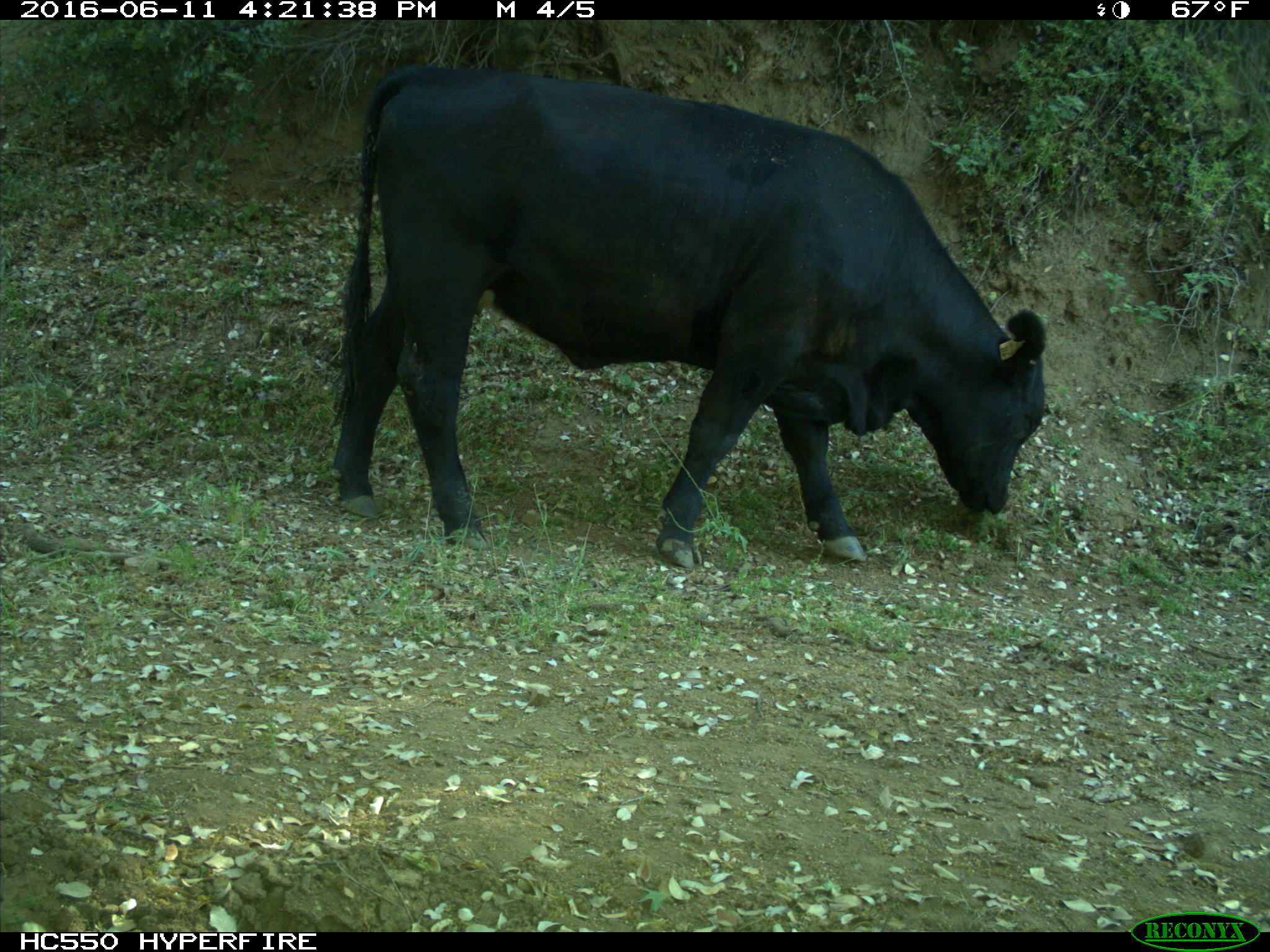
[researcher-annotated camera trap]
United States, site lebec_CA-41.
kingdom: Animalia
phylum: Chordata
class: Mammalia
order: Artiodactyla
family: Bovidae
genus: Bos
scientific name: Bos taurus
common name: domestic cow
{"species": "Bos taurus (domestic cow)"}